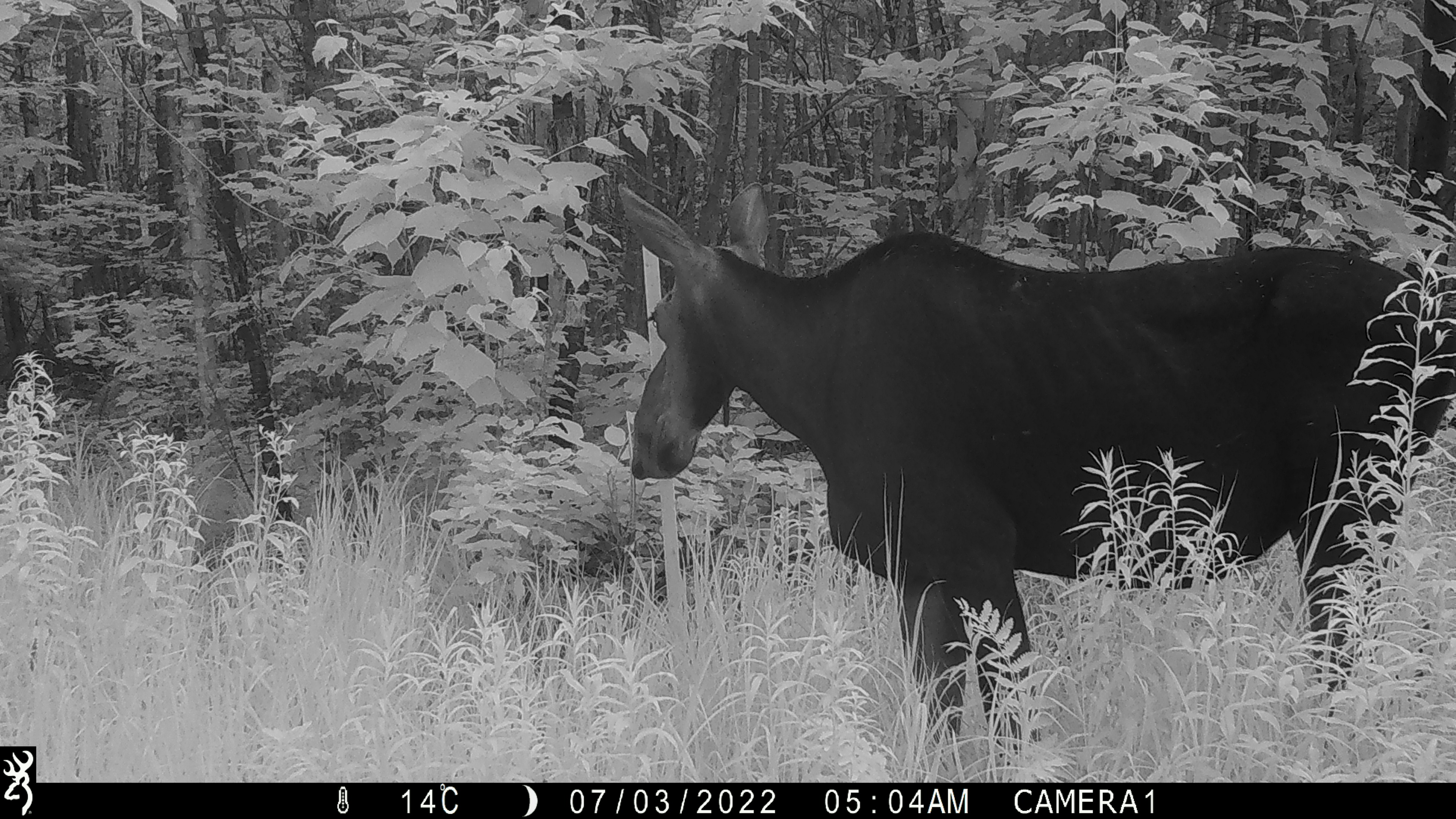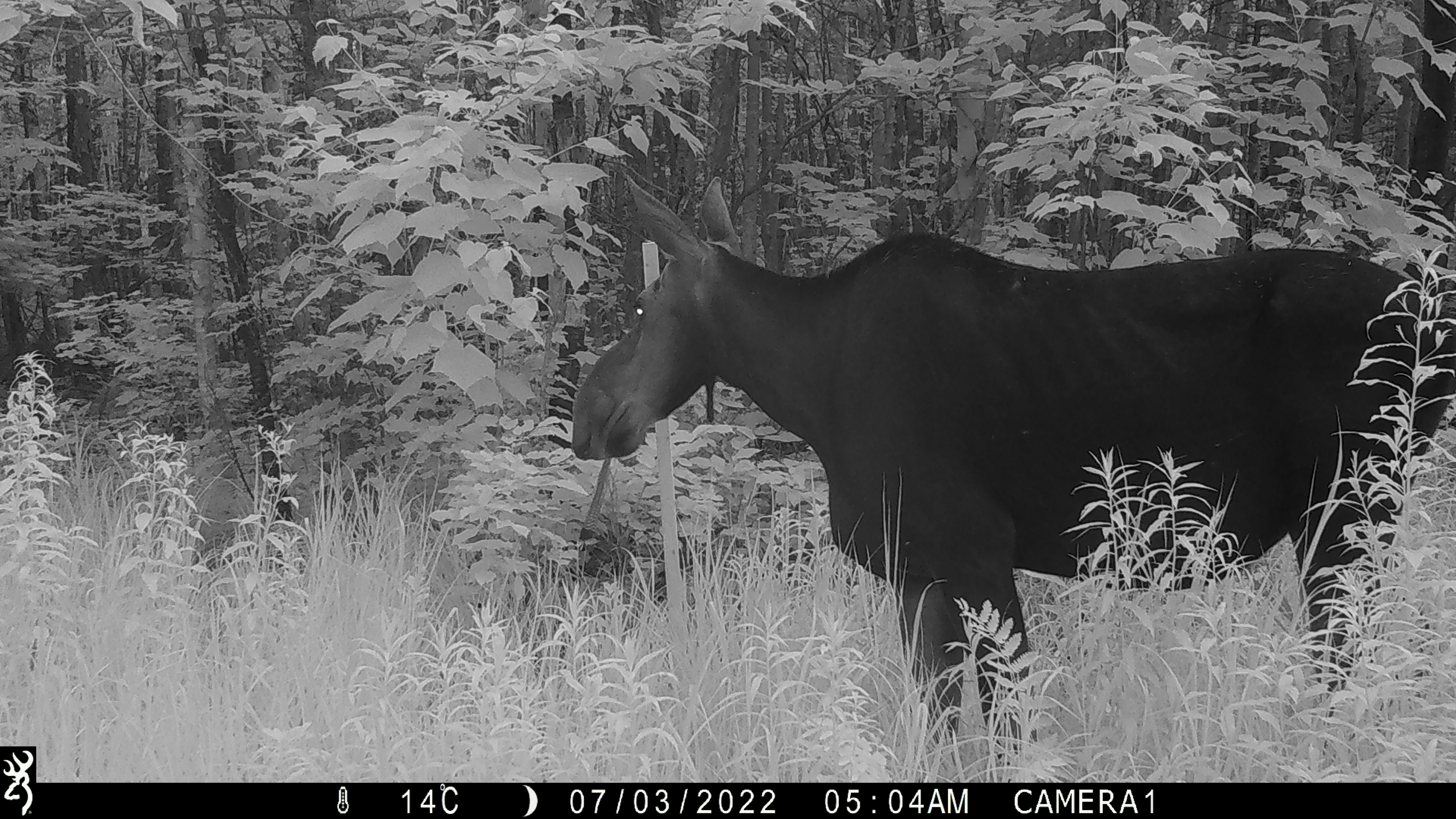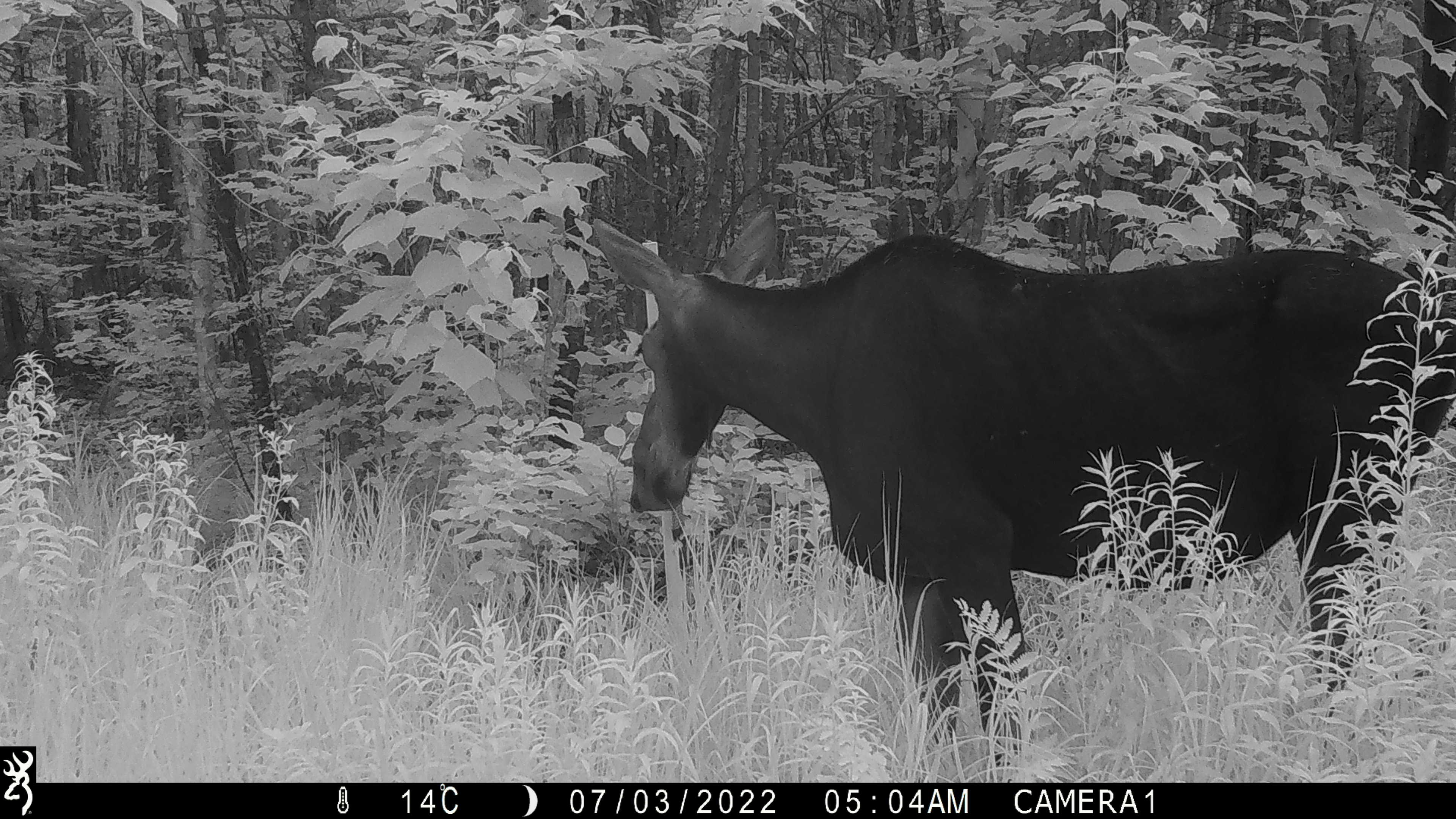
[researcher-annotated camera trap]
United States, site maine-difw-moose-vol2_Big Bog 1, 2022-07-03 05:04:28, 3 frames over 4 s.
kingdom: Animalia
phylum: Chordata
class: Mammalia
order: Artiodactyla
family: Cervidae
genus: Alces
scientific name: Alces alces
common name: moose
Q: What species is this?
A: Moose (Alces alces).